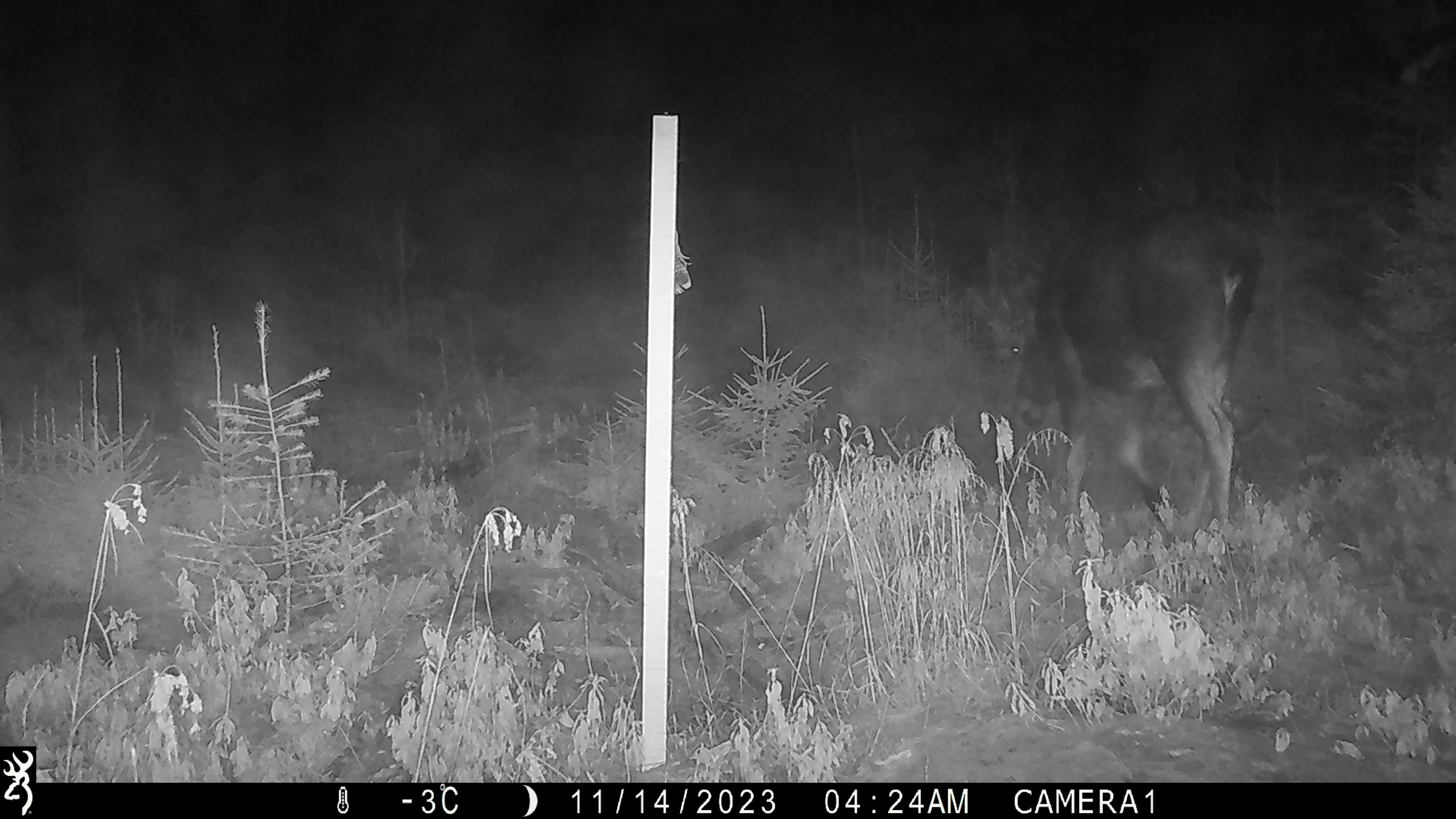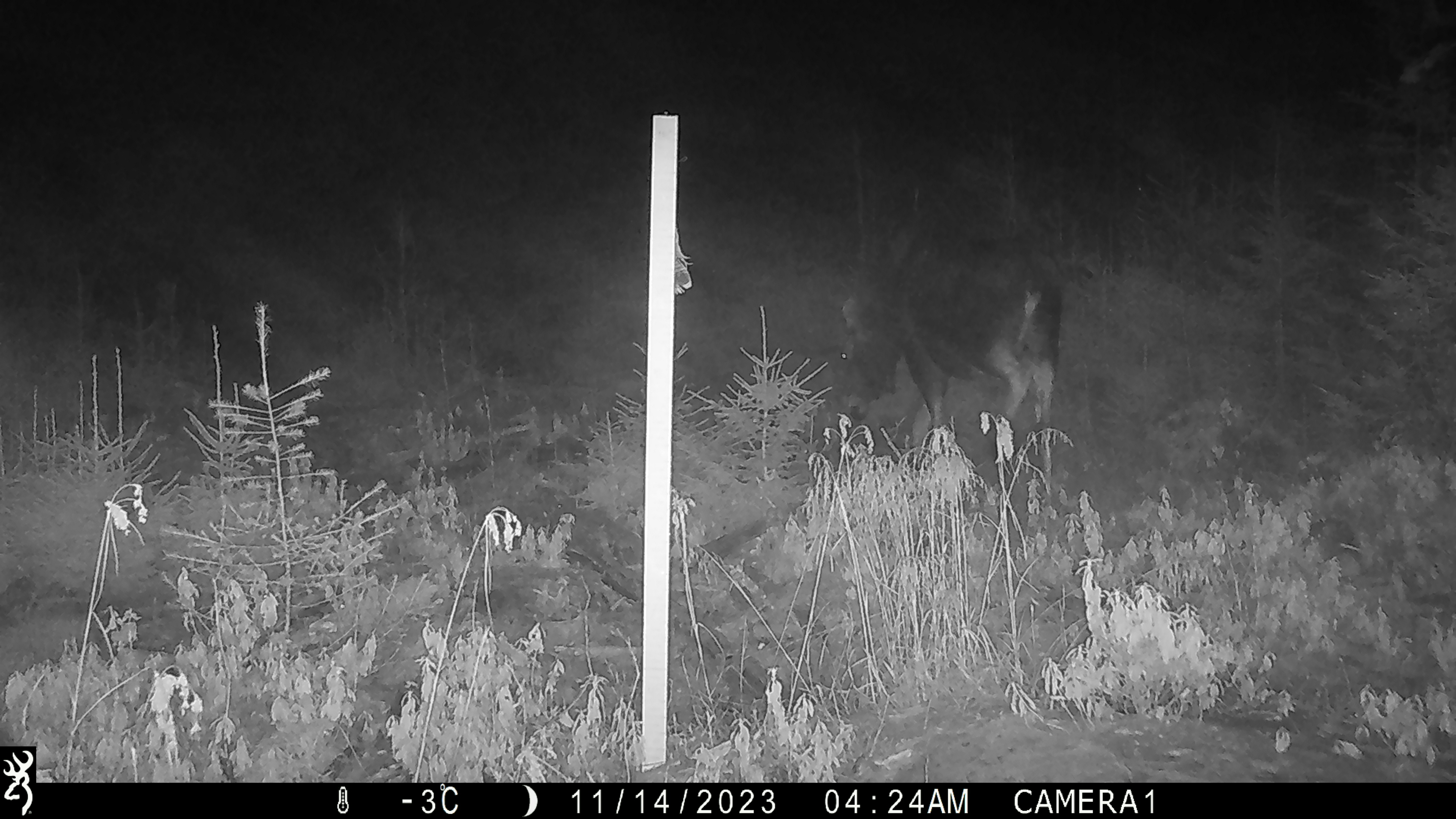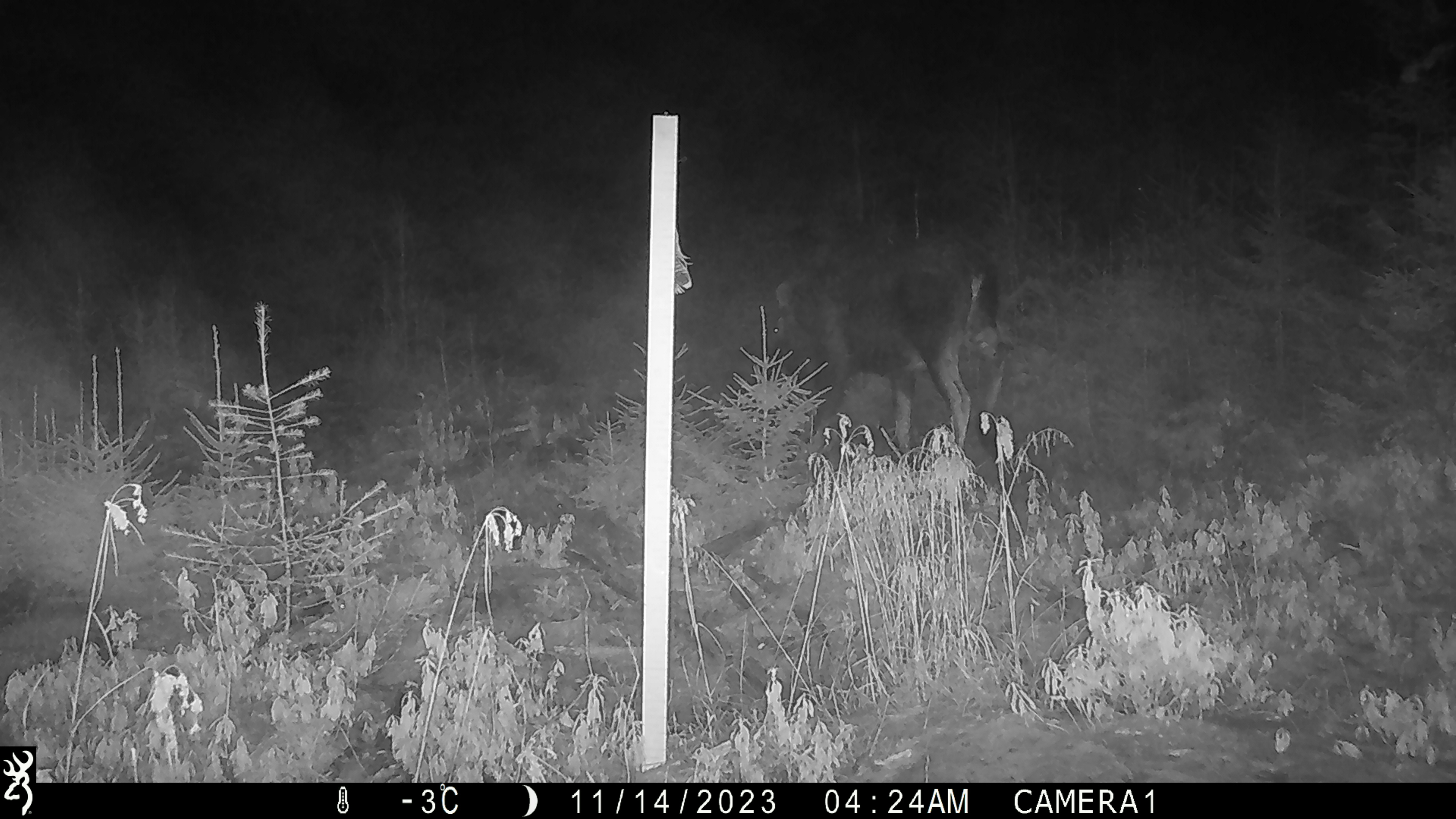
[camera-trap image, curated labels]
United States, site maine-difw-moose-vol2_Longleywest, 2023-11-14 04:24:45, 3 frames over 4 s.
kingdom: Animalia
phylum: Chordata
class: Mammalia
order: Artiodactyla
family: Cervidae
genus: Alces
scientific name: Alces alces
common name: moose